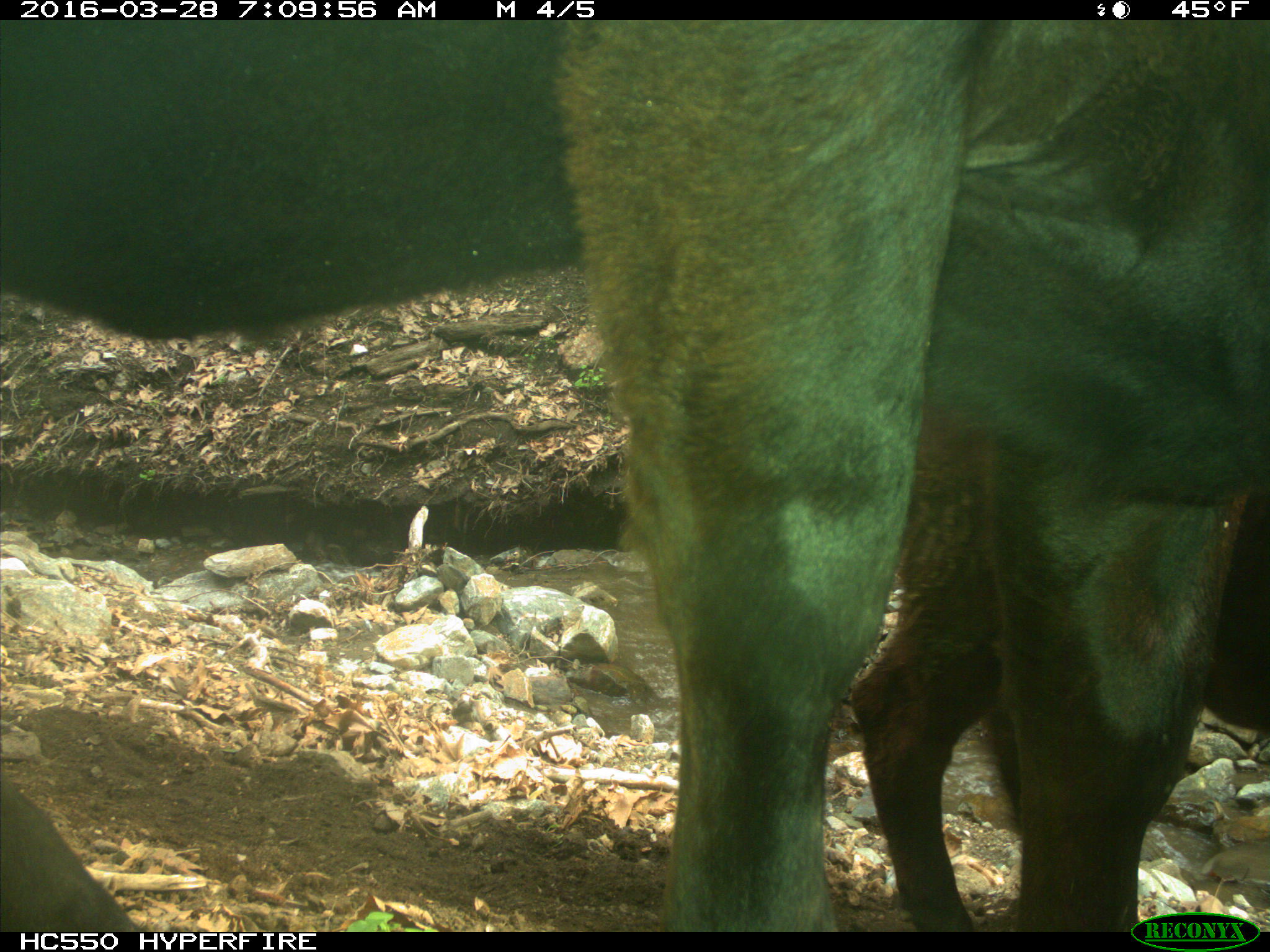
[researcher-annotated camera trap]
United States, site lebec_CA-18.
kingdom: Animalia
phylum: Chordata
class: Mammalia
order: Artiodactyla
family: Bovidae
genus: Bos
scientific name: Bos taurus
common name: domestic cow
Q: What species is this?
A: Bos taurus (domestic cow).